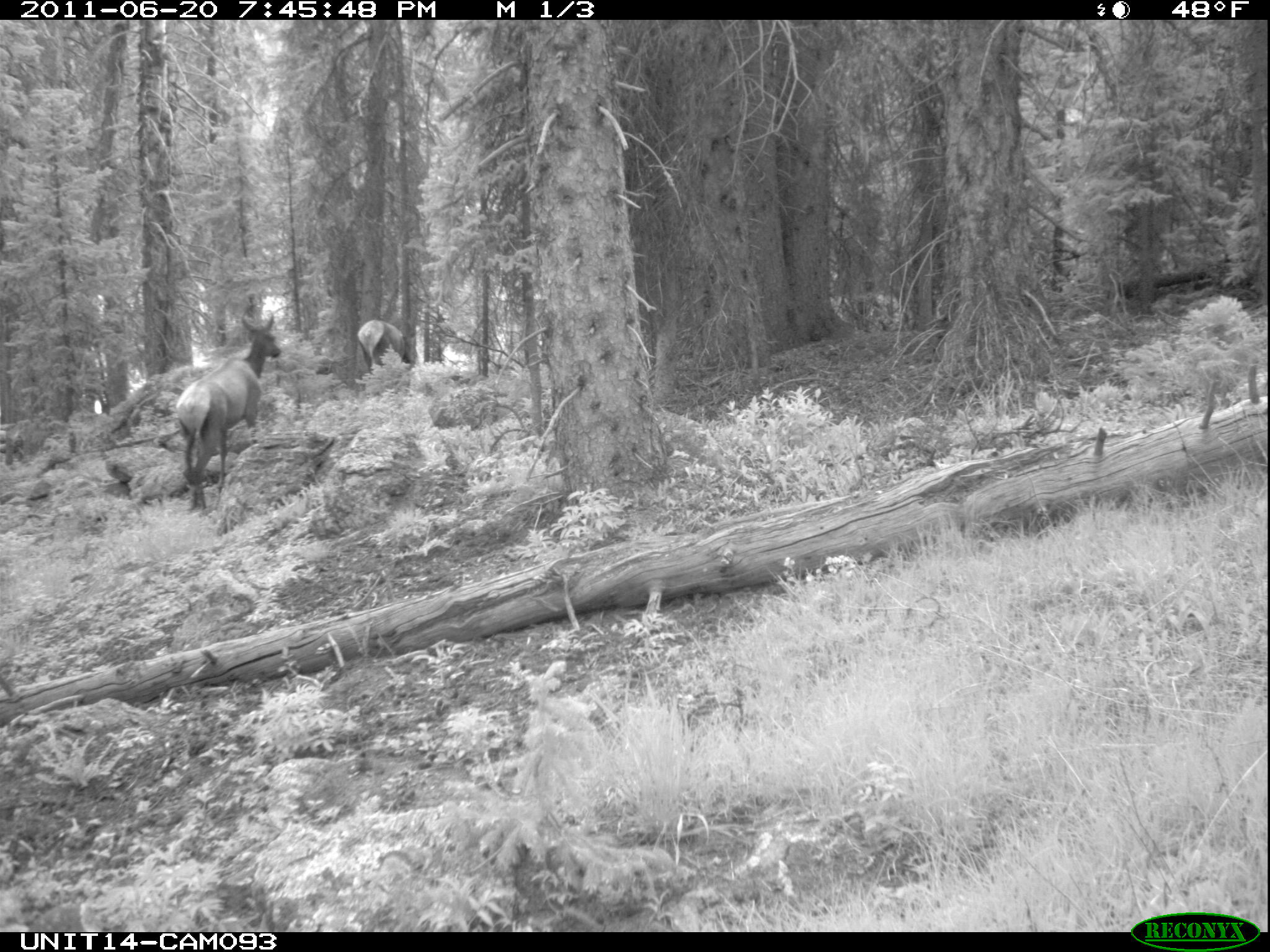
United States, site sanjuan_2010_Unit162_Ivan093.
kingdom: Animalia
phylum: Chordata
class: Mammalia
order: Artiodactyla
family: Cervidae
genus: Cervus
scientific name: Cervus elaphus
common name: red deer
Cervus elaphus (red deer).